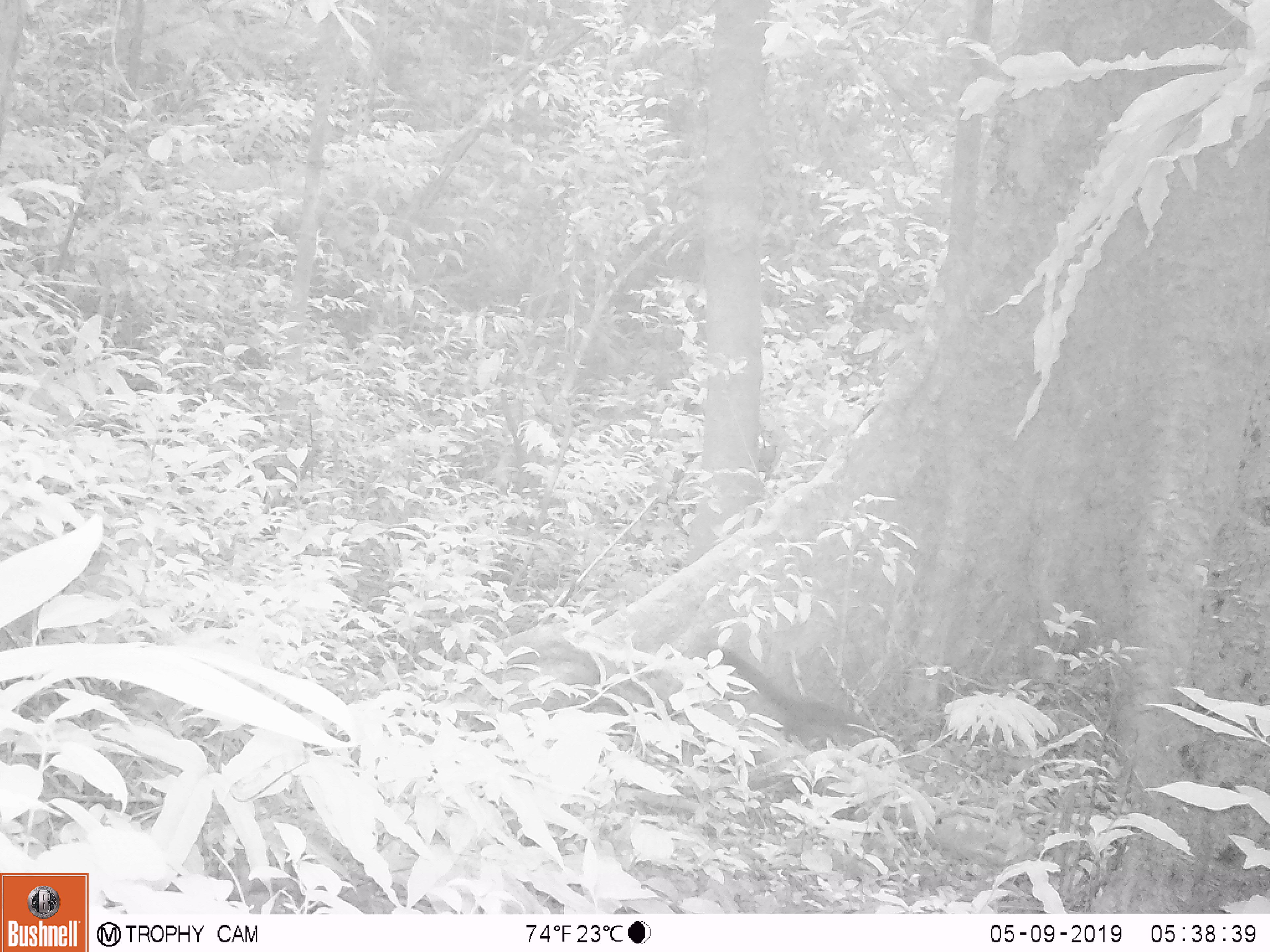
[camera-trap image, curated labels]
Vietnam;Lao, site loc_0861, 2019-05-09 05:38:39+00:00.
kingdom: Animalia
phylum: Chordata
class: Mammalia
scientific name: Mammalia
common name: mammal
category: unidentified mammal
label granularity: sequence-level